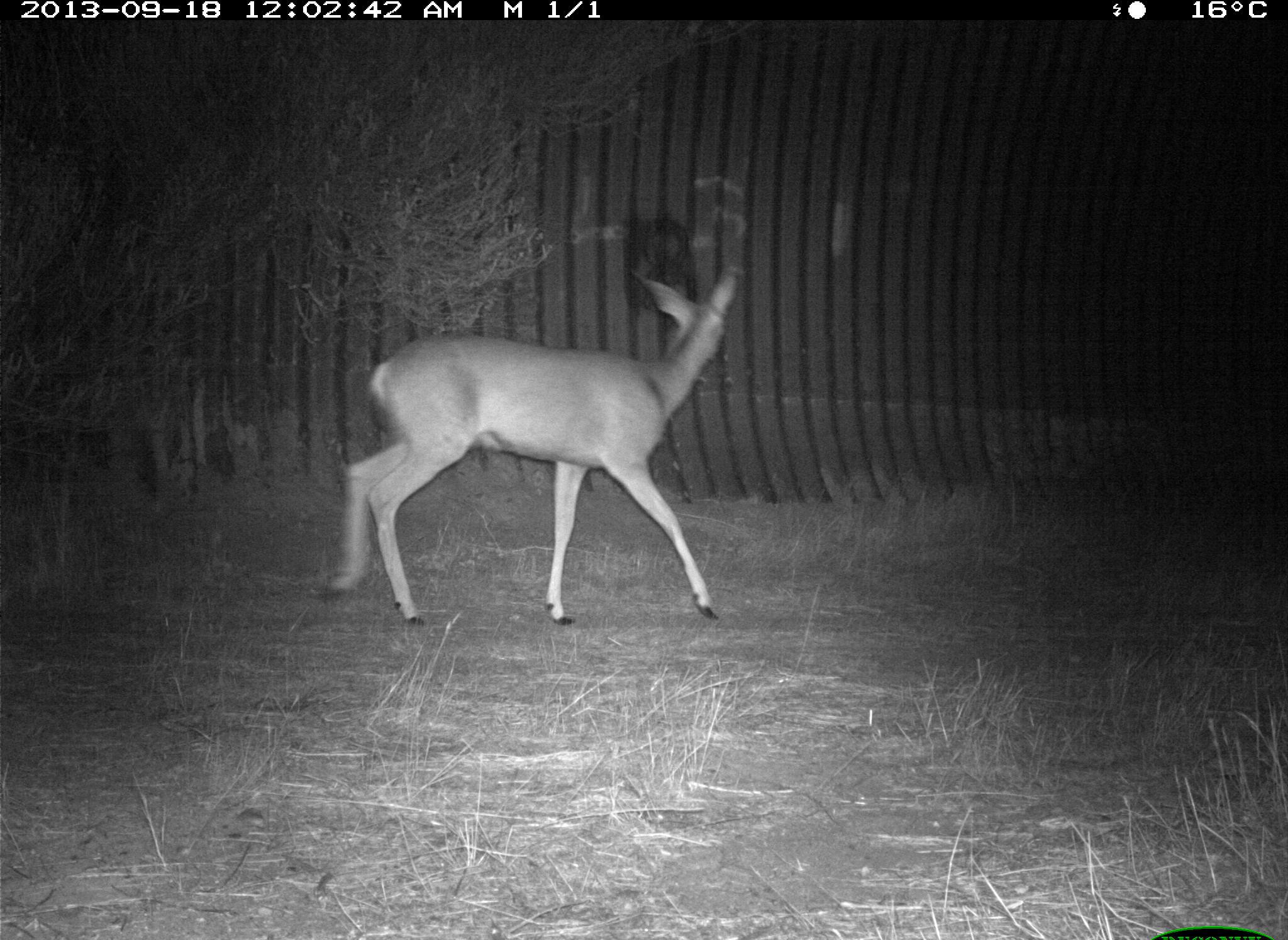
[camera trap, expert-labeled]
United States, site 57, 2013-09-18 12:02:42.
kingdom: Animalia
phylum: Chordata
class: Mammalia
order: Artiodactyla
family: Cervidae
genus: Odocoileus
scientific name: Odocoileus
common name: deer